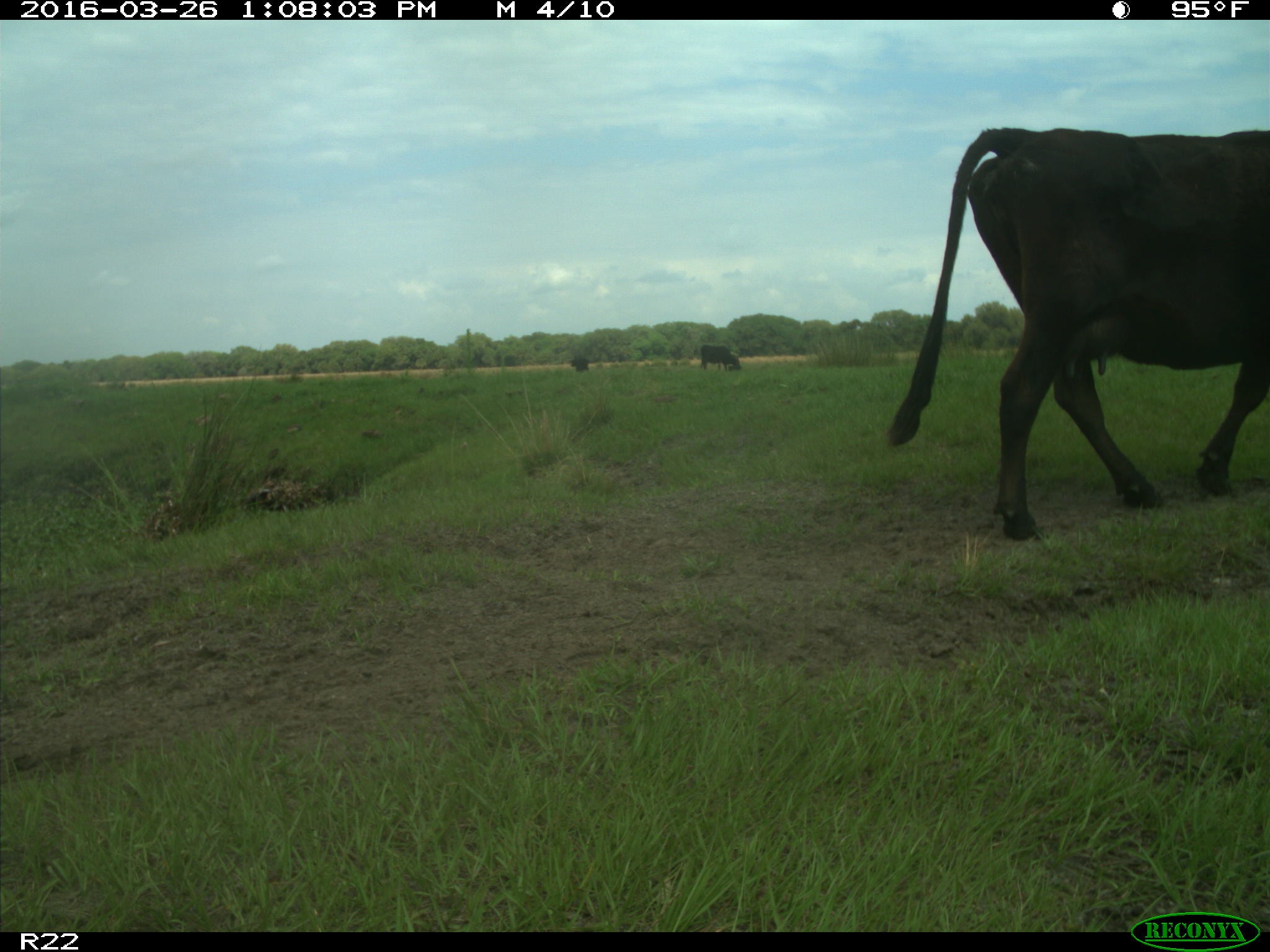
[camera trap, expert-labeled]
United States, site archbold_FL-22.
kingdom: Animalia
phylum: Chordata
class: Mammalia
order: Artiodactyla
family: Bovidae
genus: Bos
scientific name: Bos taurus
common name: domestic cow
Bos taurus (domestic cow).